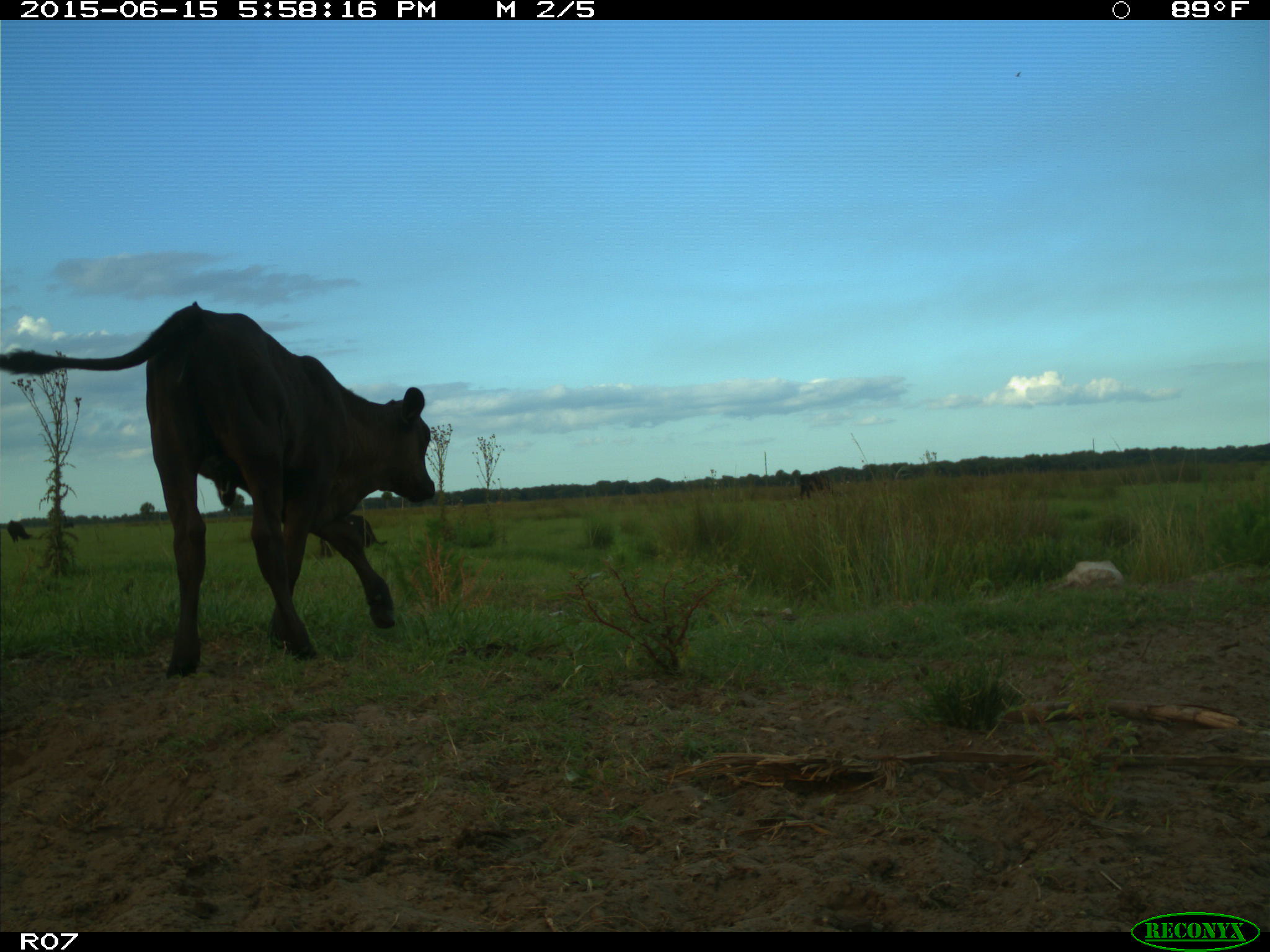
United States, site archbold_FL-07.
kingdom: Animalia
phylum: Chordata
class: Mammalia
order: Artiodactyla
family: Bovidae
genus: Bos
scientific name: Bos taurus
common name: domestic cow